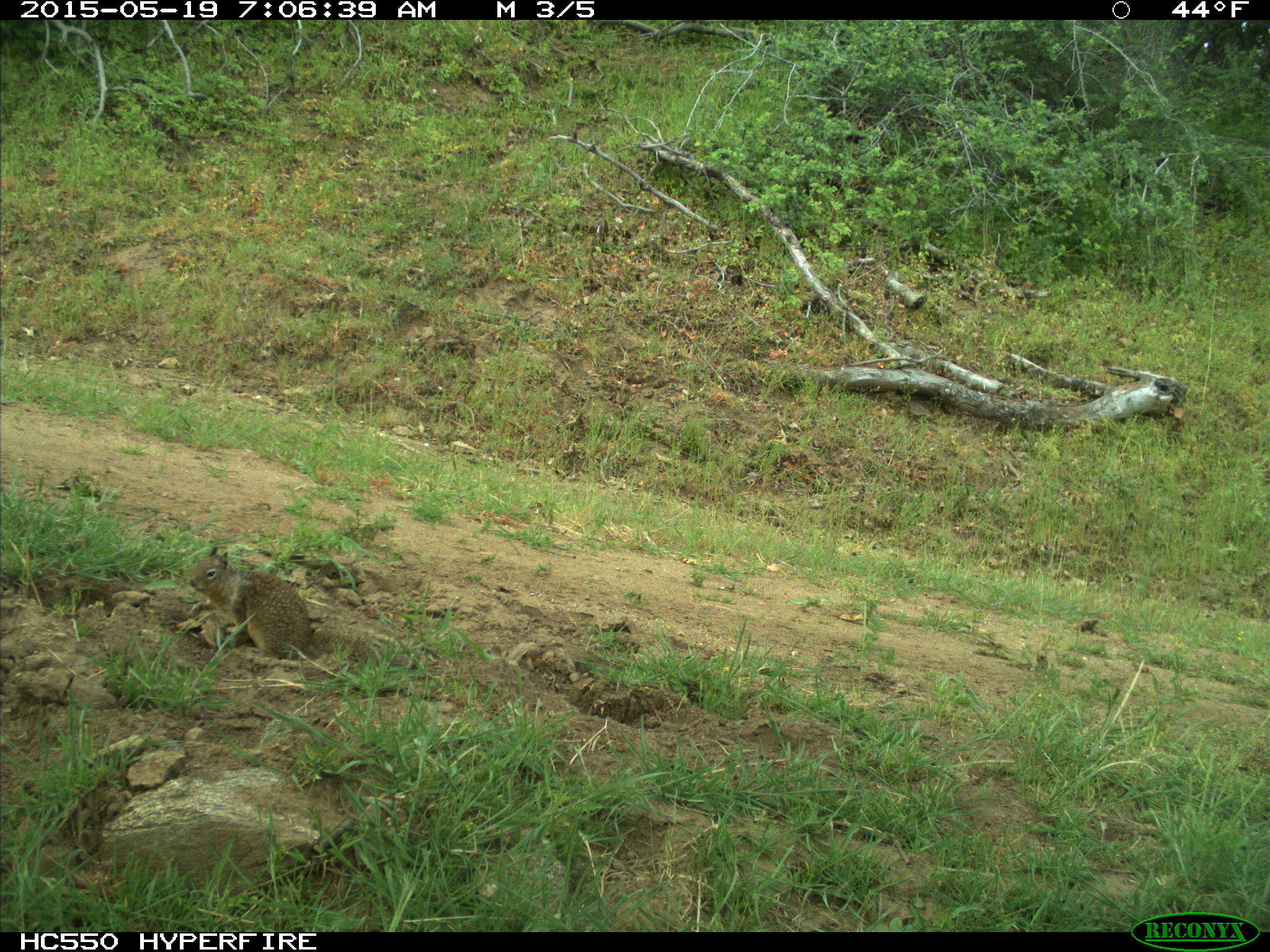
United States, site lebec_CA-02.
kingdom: Animalia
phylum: Chordata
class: Mammalia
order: Rodentia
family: Sciuridae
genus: Otospermophilus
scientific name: Otospermophilus beecheyi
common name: california ground squirrel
Otospermophilus beecheyi (california ground squirrel).